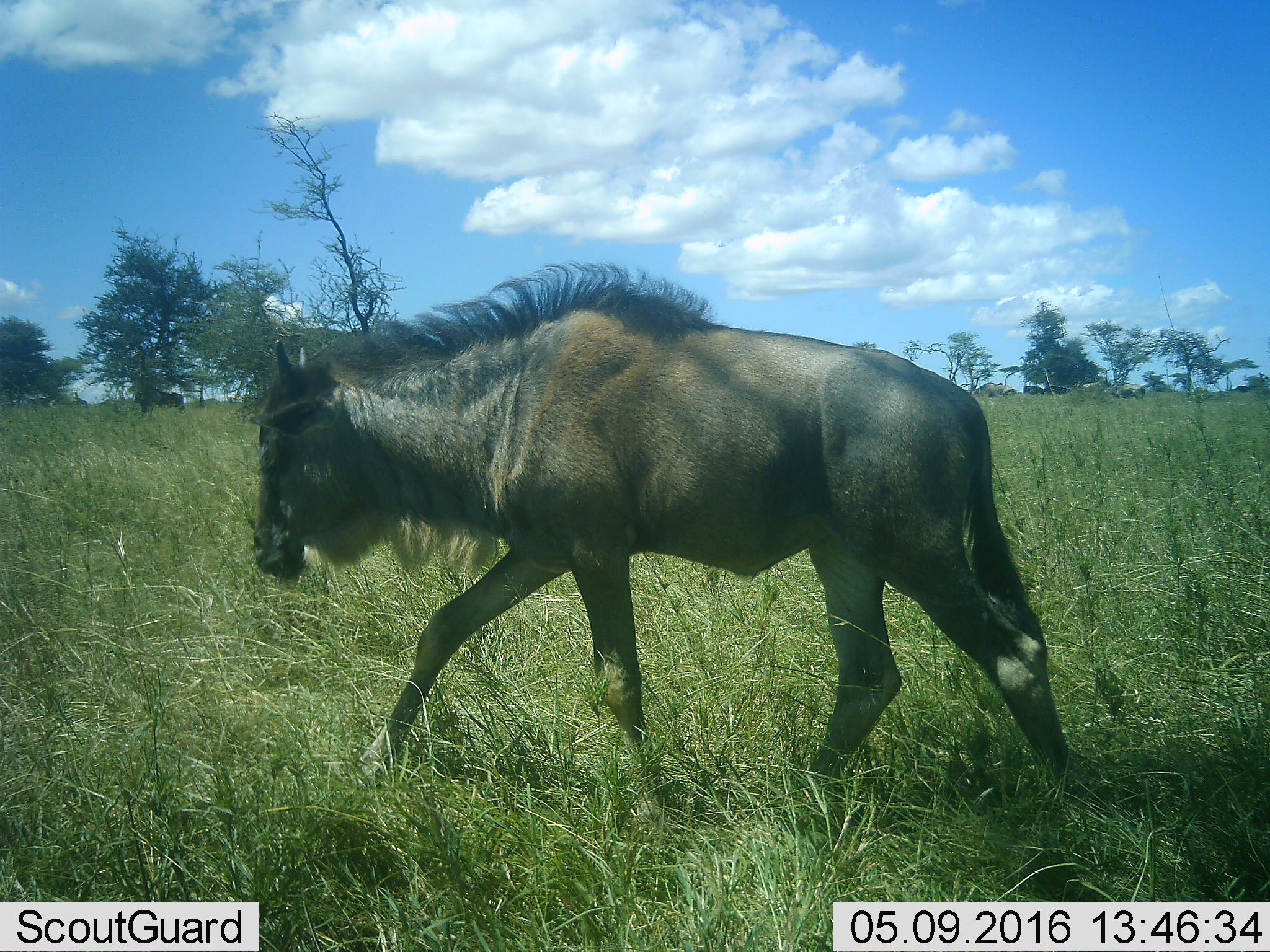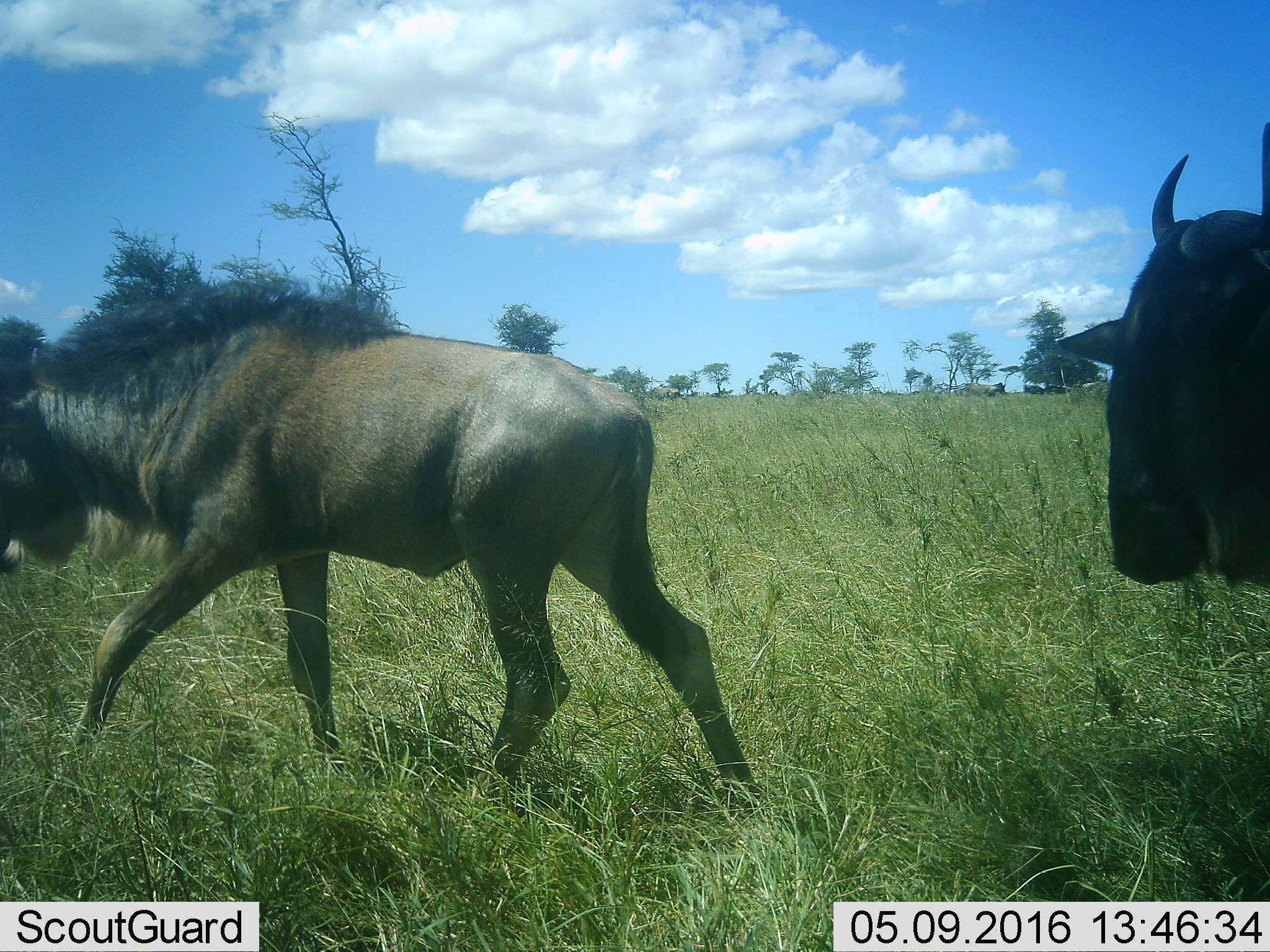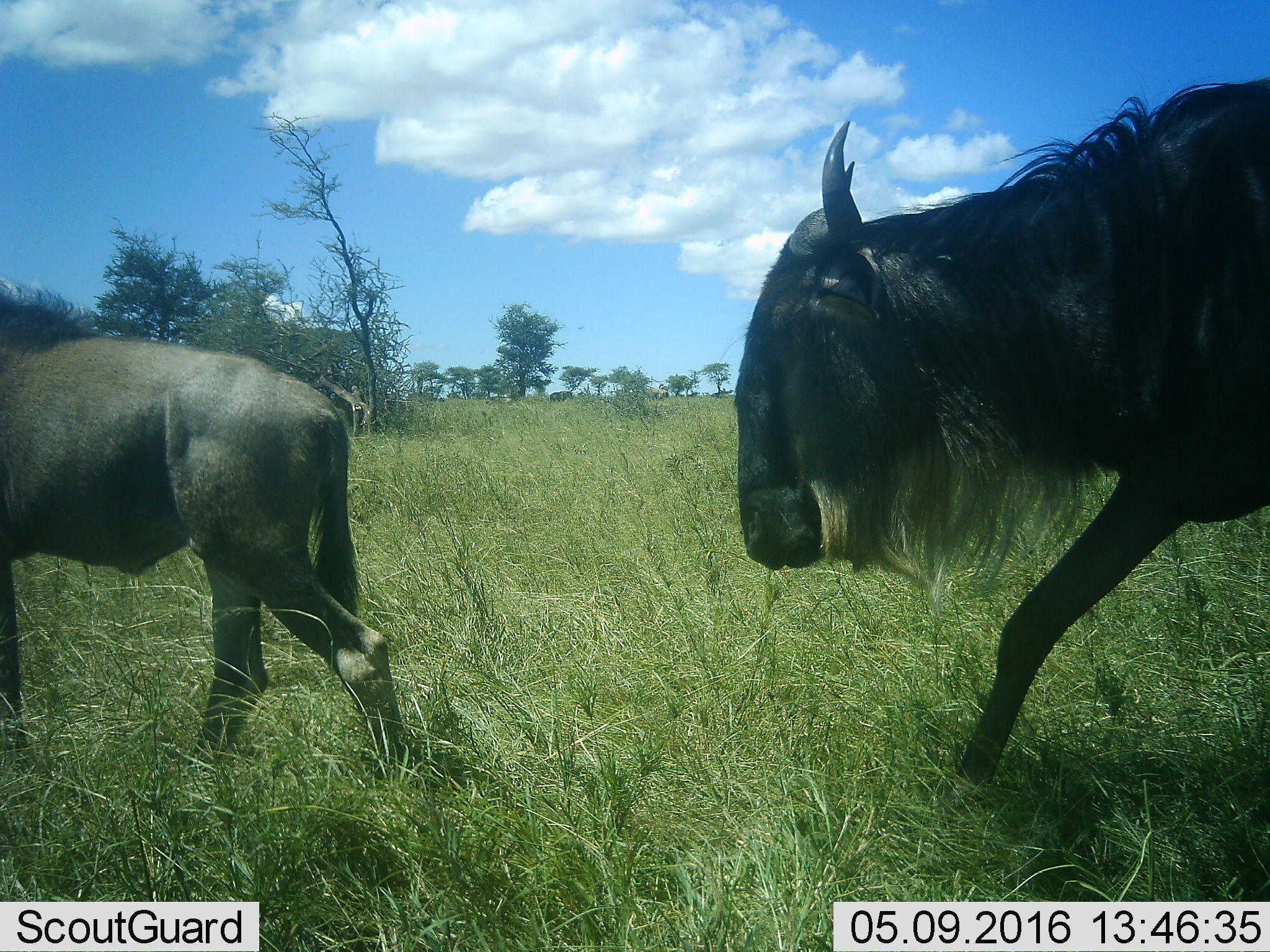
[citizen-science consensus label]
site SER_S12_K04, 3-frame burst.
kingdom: Animalia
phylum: Chordata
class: Mammalia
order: Artiodactyla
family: Bovidae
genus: Connochaetes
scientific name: Connochaetes taurinus taurinus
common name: blue wildebeest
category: wildebeestblue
Wildebeestblue (blue wildebeest) (Connochaetes taurinus taurinus), count 2. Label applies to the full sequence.